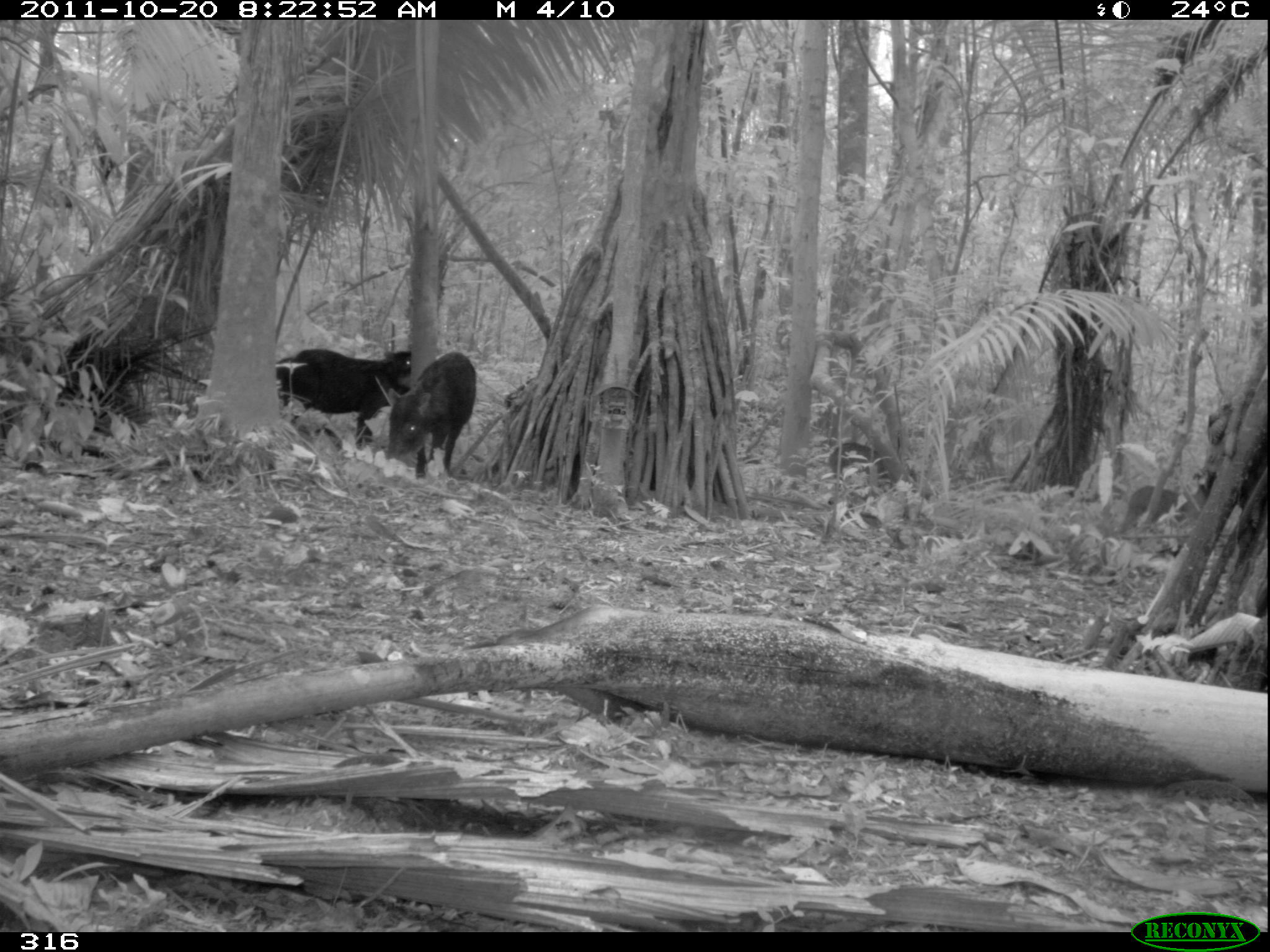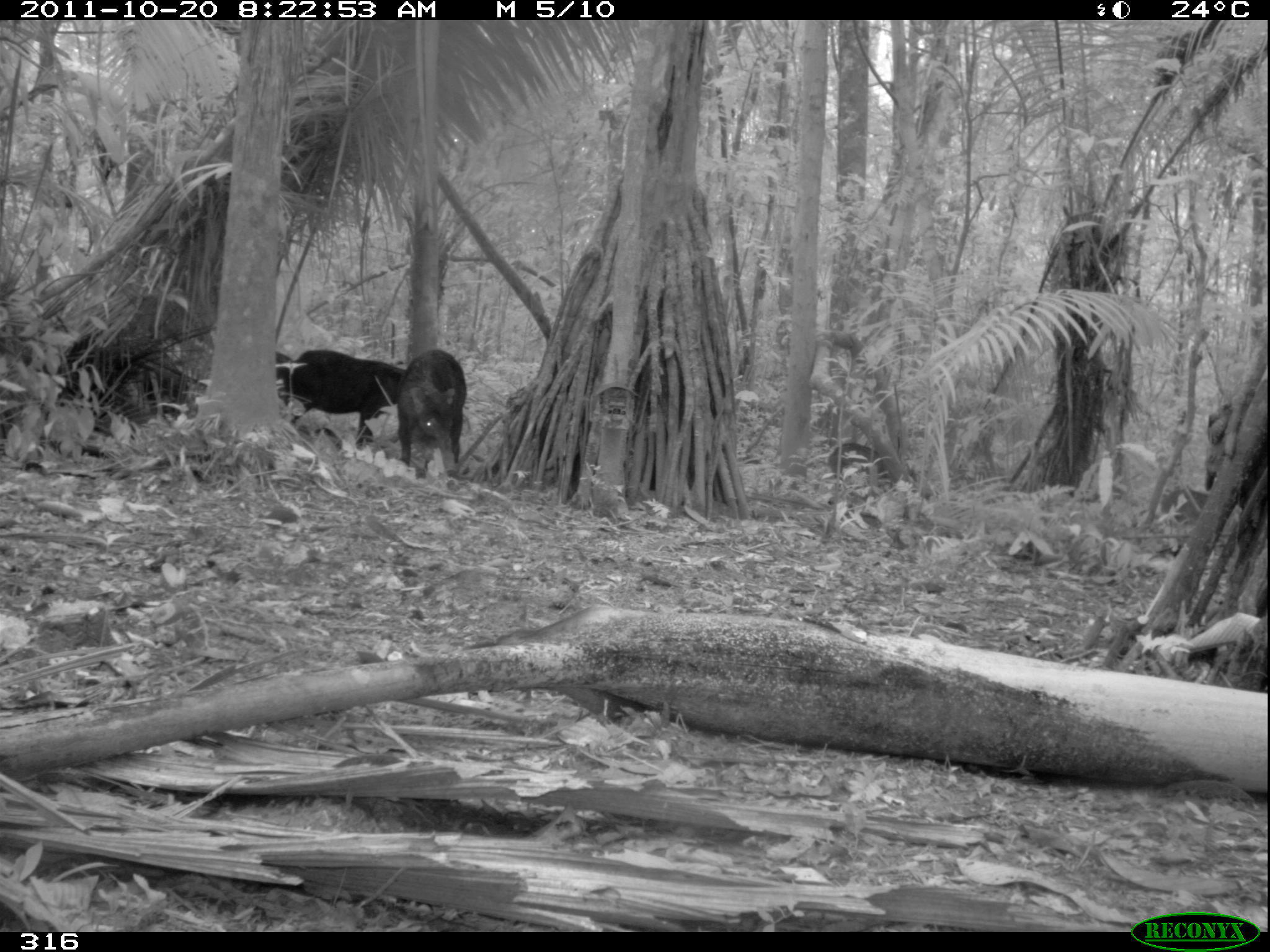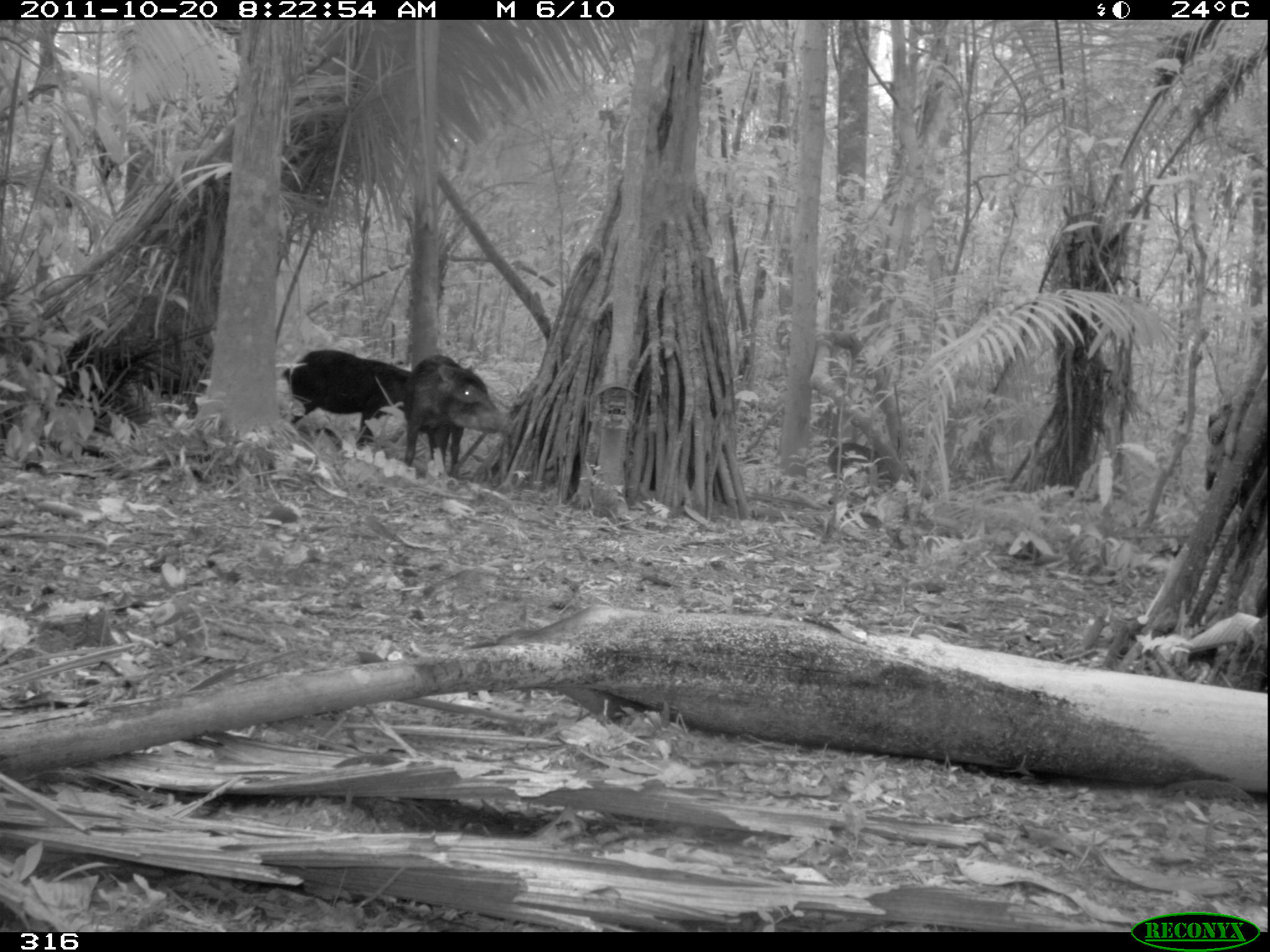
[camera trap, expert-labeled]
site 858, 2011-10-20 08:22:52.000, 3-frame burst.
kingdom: Animalia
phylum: Chordata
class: Mammalia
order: Artiodactyla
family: Tayassuidae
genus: Tayassu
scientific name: Tayassu pecari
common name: white-lipped peccary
Tayassu pecari (white-lipped peccary).